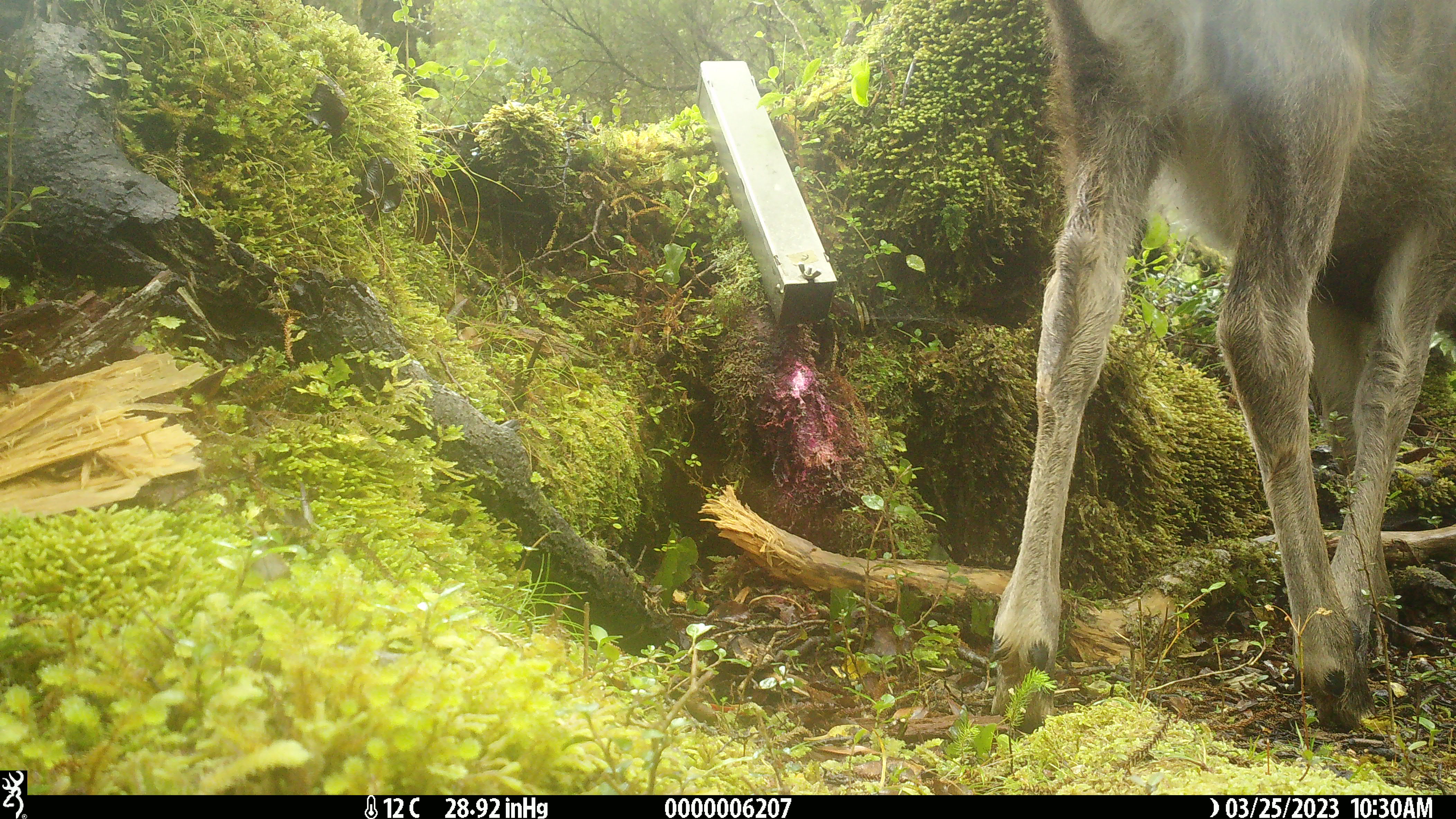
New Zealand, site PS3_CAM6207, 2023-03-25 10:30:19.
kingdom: Animalia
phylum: Chordata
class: Mammalia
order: Artiodactyla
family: Cervidae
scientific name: Cervidae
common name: deer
Deer (Cervidae).